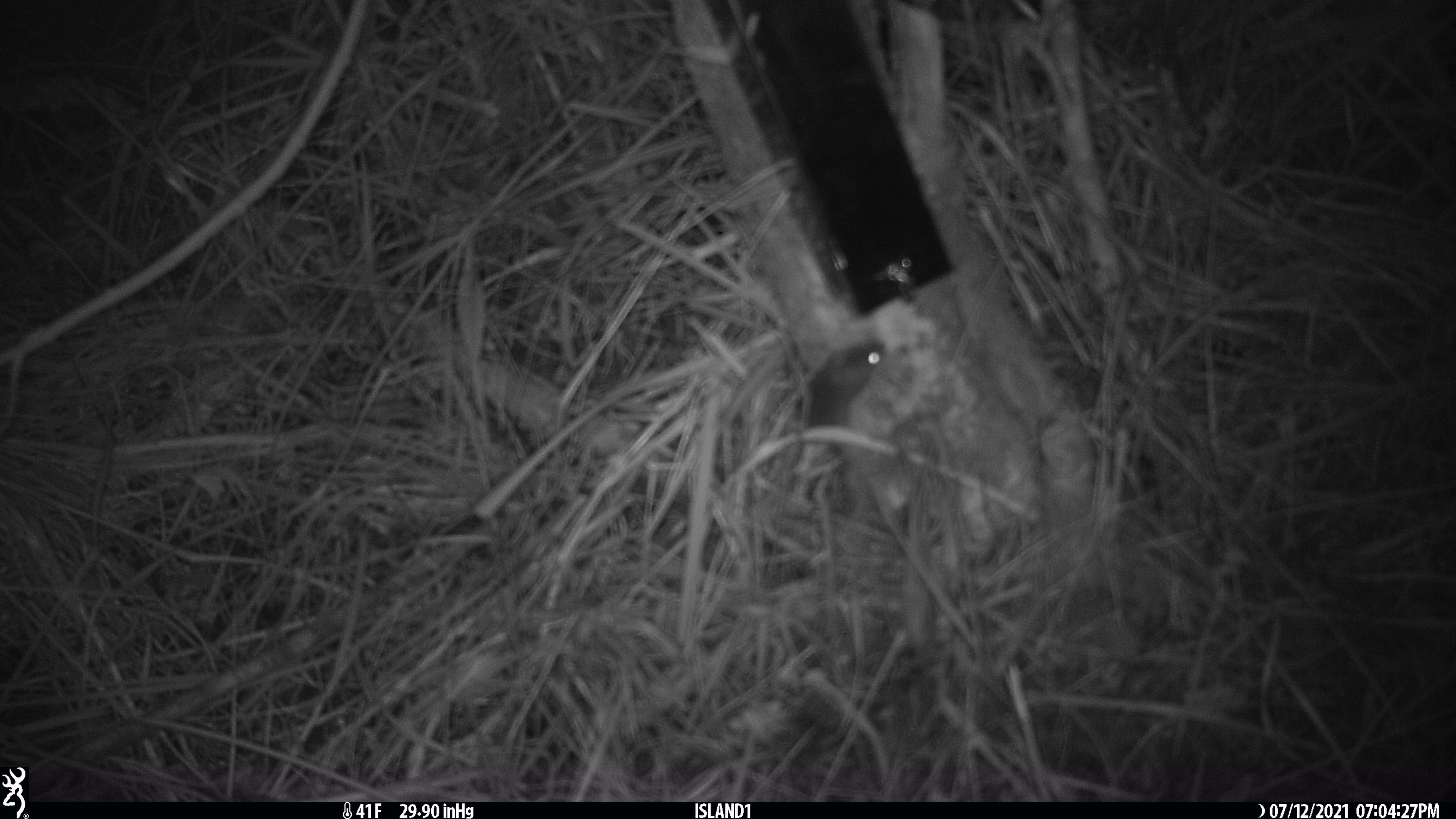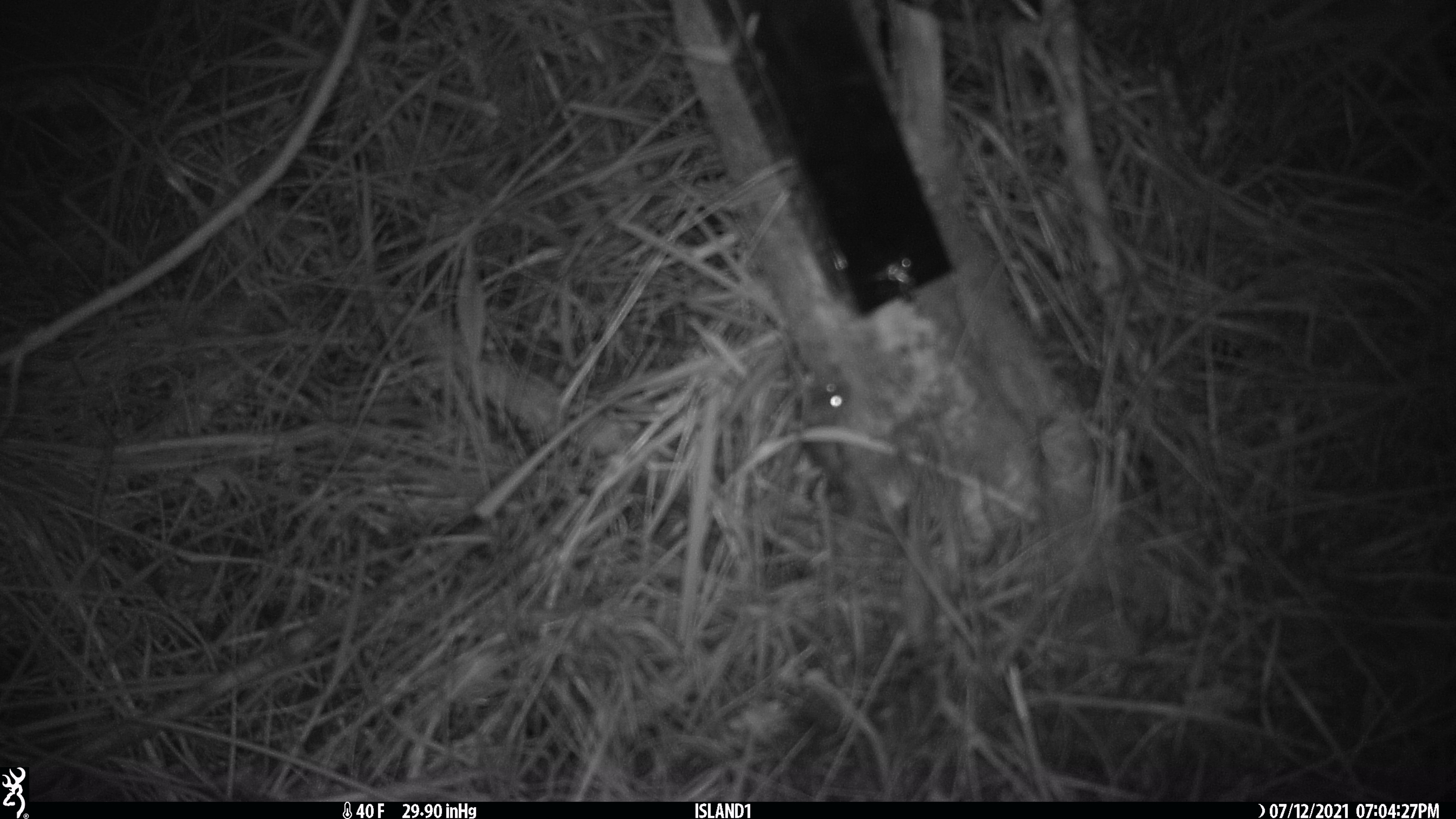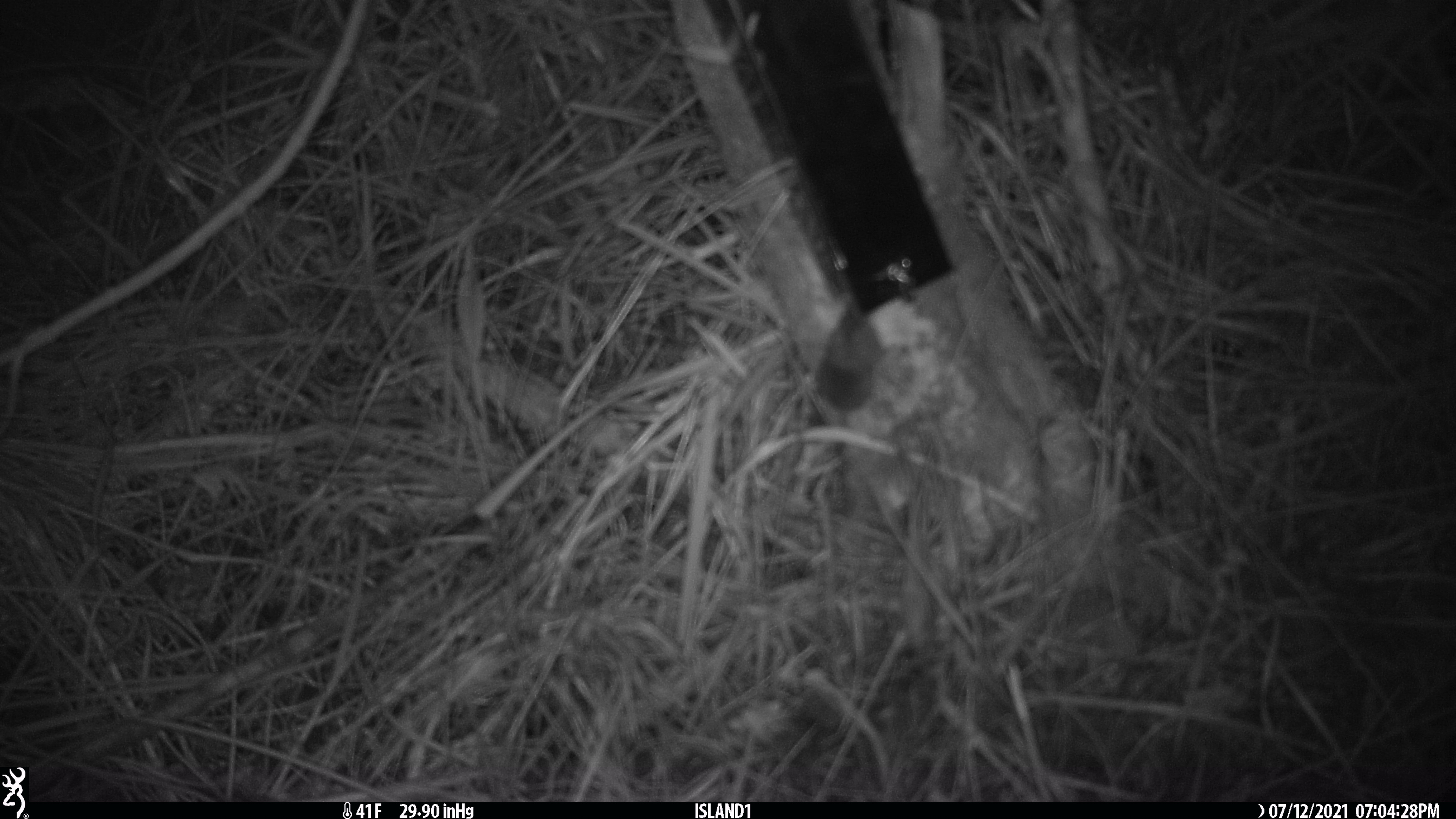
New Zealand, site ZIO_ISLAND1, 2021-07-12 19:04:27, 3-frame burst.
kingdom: Animalia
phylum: Chordata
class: Mammalia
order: Rodentia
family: Muridae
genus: Mus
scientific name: Mus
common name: mouse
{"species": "mouse (Mus)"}